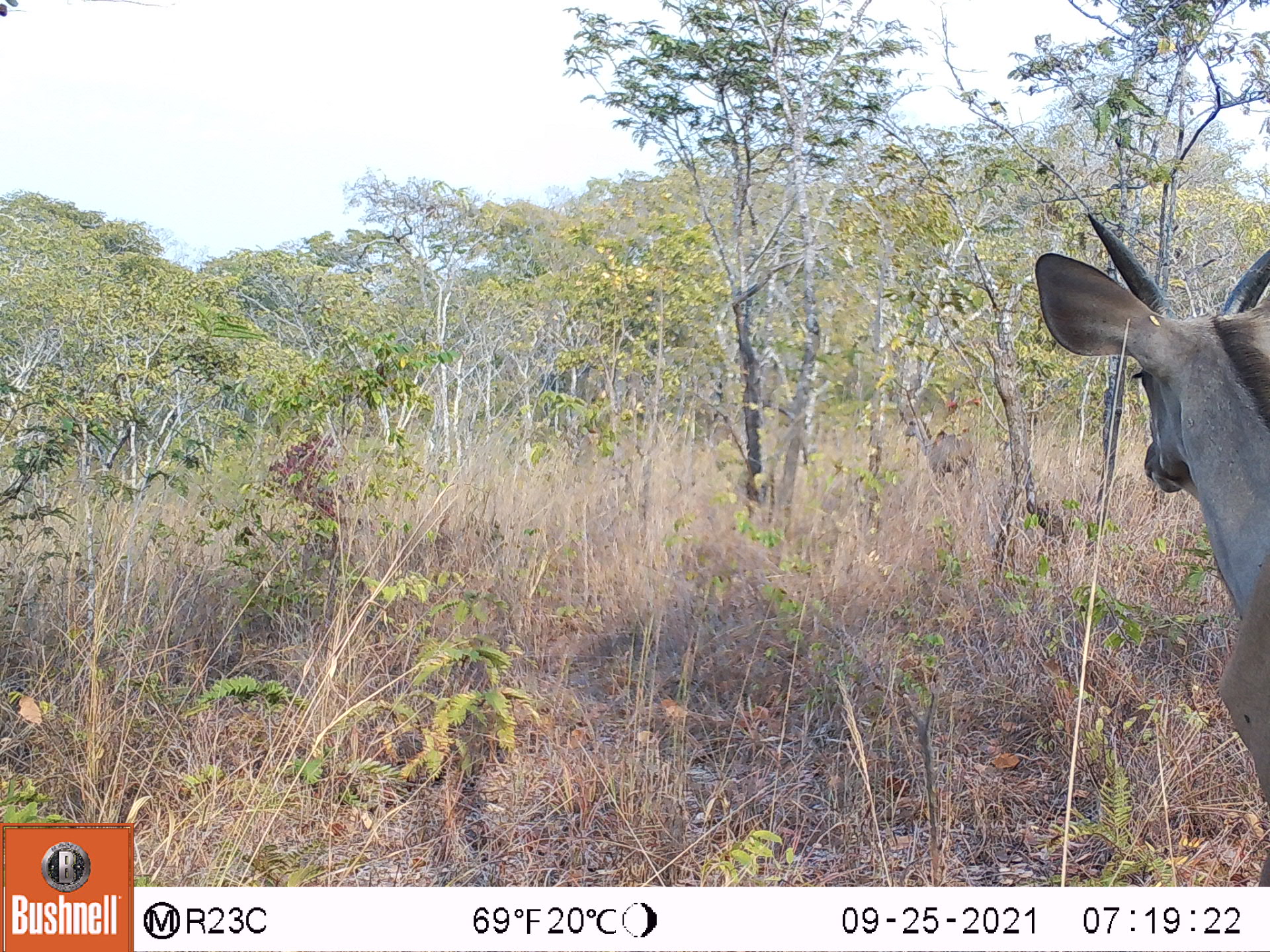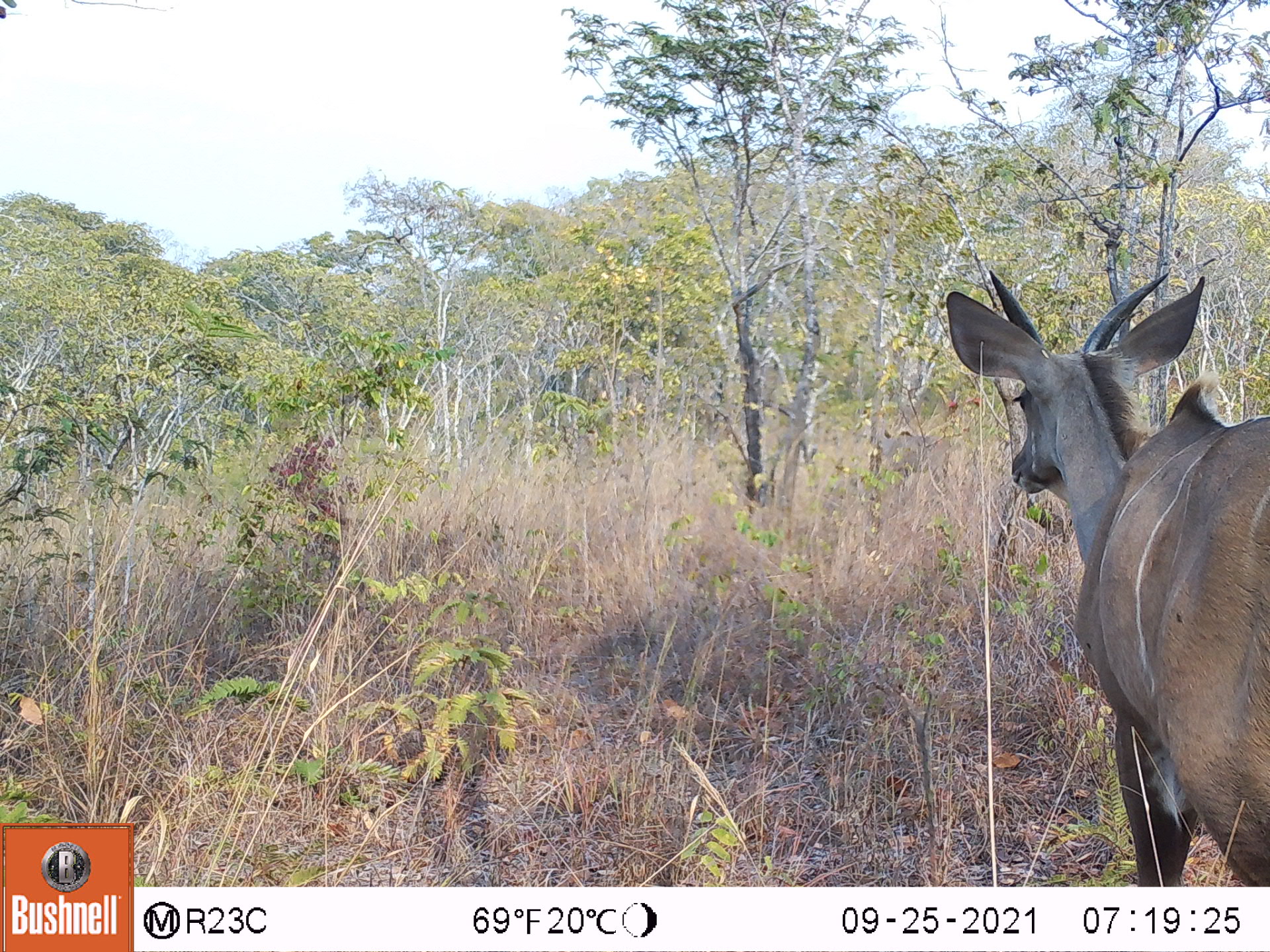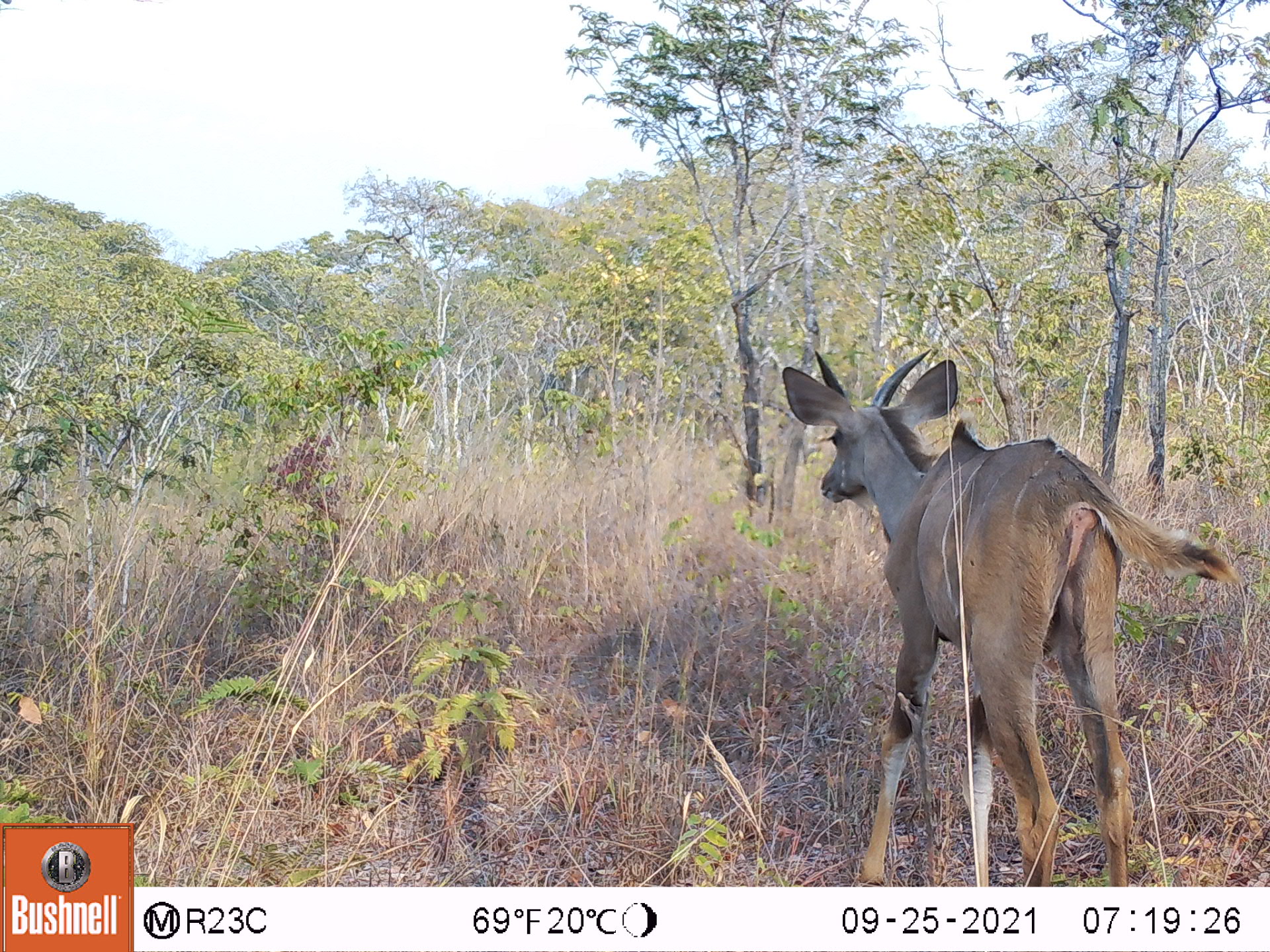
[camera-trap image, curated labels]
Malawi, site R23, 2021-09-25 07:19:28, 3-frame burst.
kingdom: Animalia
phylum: Chordata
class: Mammalia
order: Artiodactyla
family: Bovidae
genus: Tragelaphus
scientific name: Tragelaphus strepsiceros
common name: greater kudu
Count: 1.